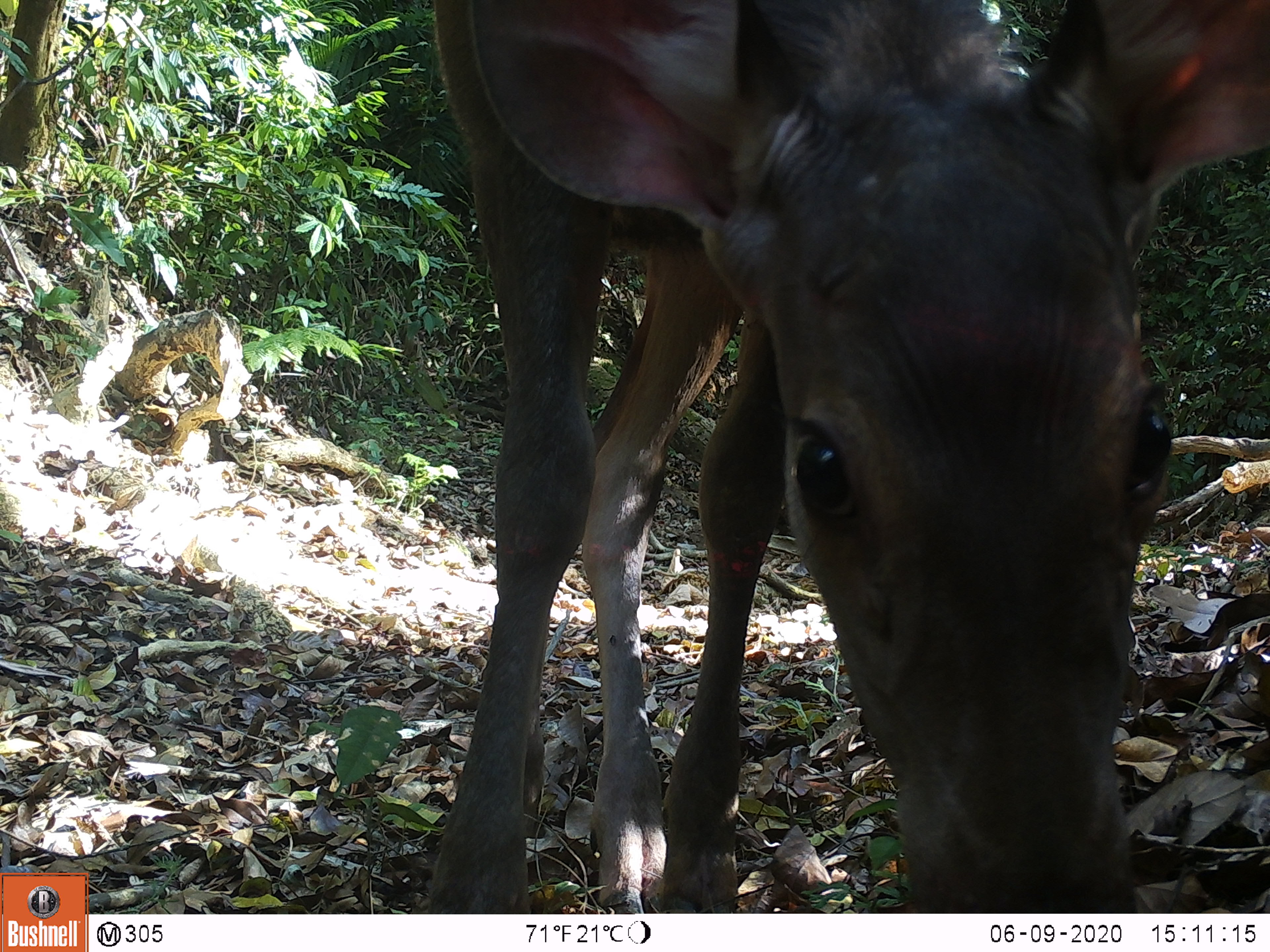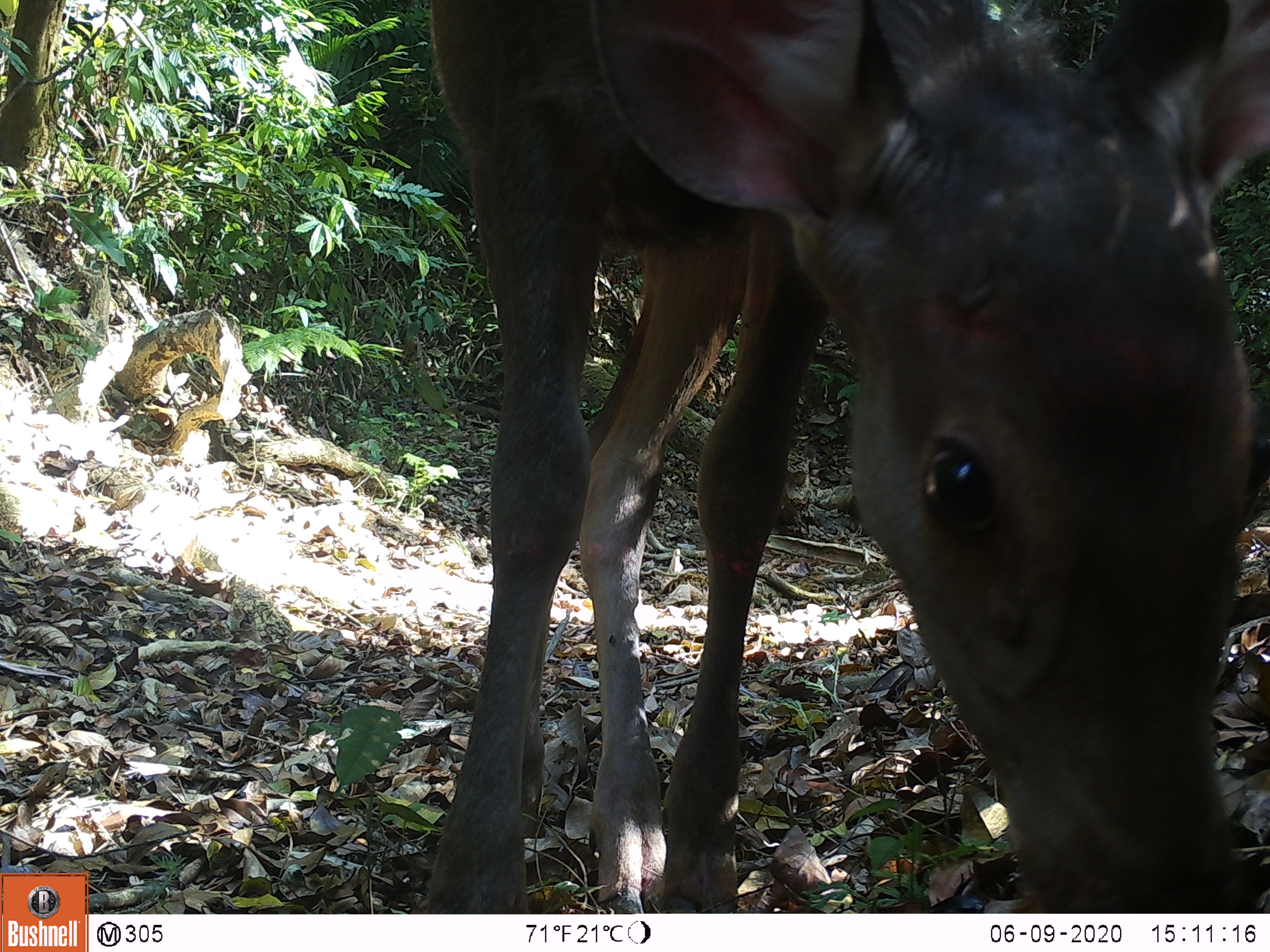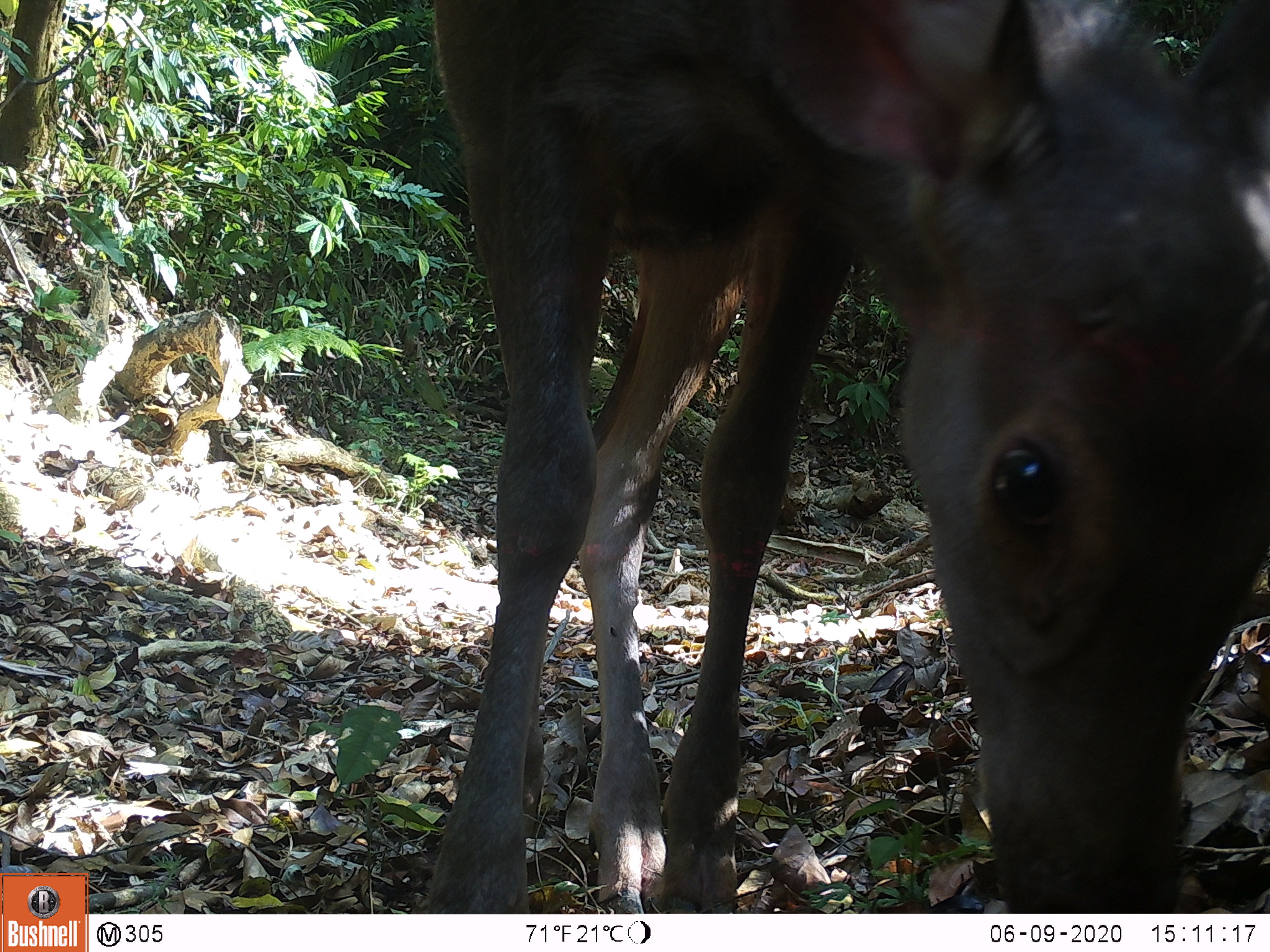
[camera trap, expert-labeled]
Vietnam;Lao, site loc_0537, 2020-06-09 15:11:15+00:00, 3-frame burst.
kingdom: Animalia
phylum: Chordata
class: Mammalia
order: Artiodactyla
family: Cervidae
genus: Rusa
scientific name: Rusa unicolor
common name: sambar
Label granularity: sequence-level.